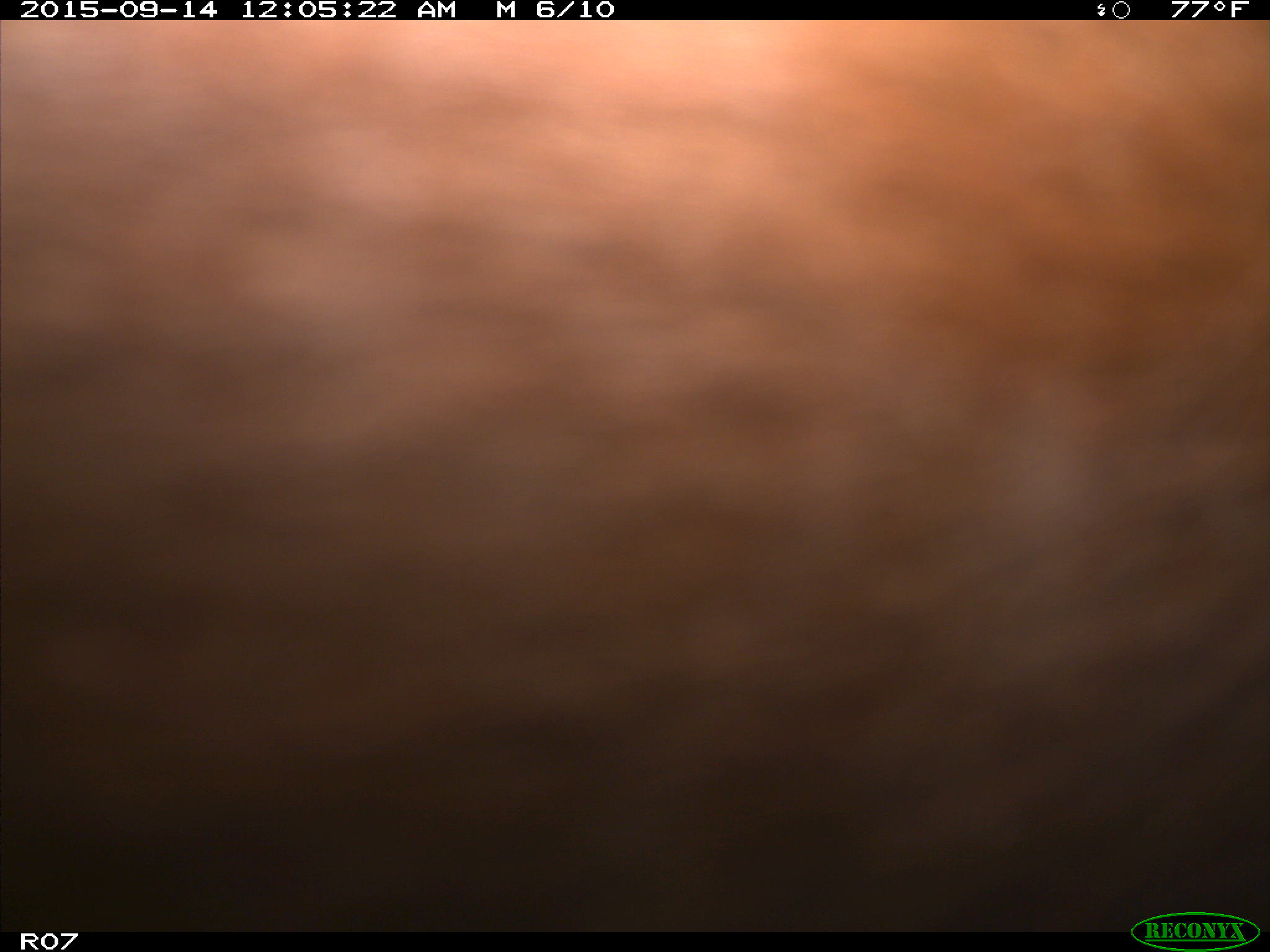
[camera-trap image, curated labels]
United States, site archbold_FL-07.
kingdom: Animalia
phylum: Chordata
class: Mammalia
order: Artiodactyla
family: Bovidae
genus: Bos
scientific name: Bos taurus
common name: domestic cow